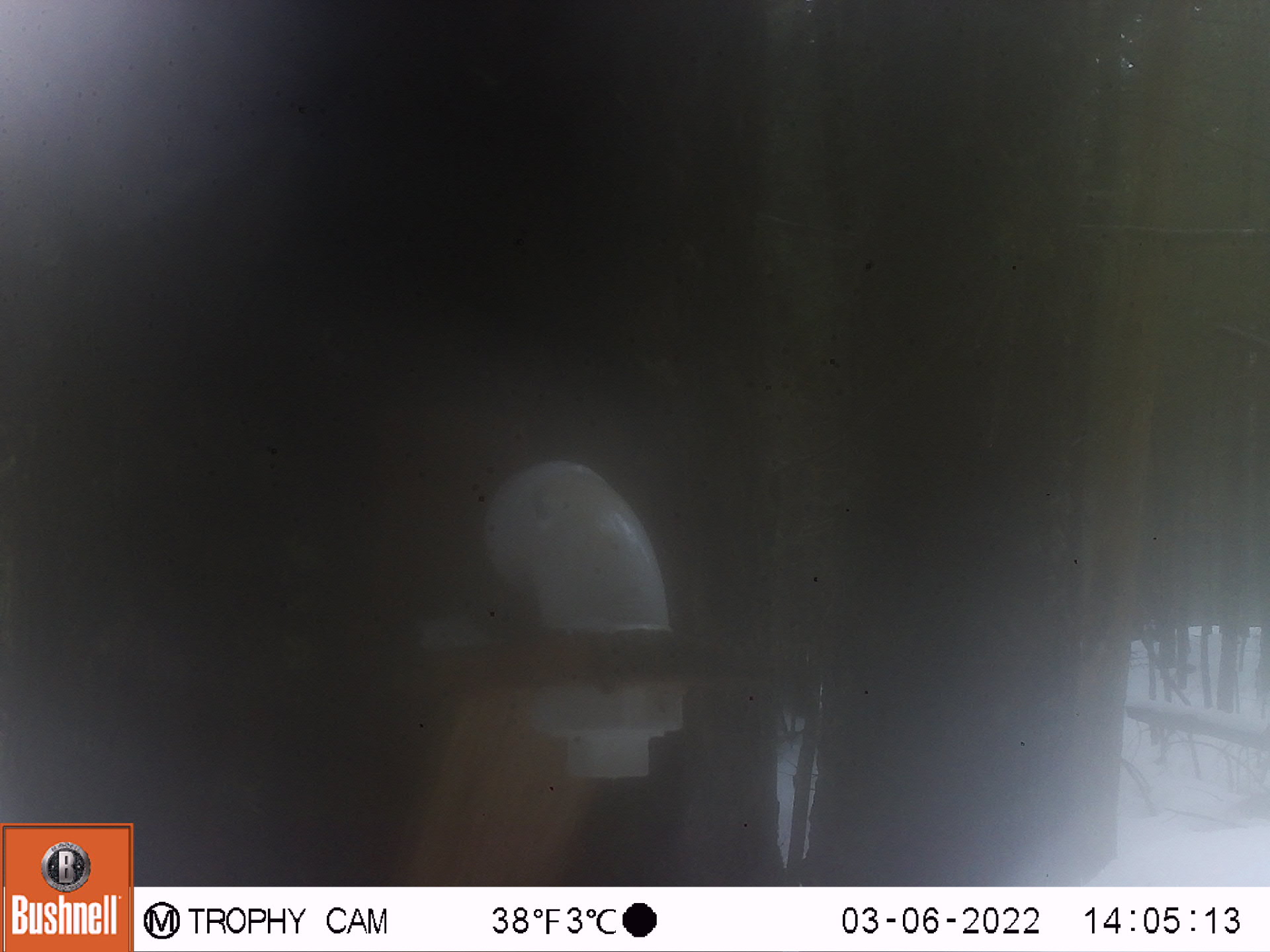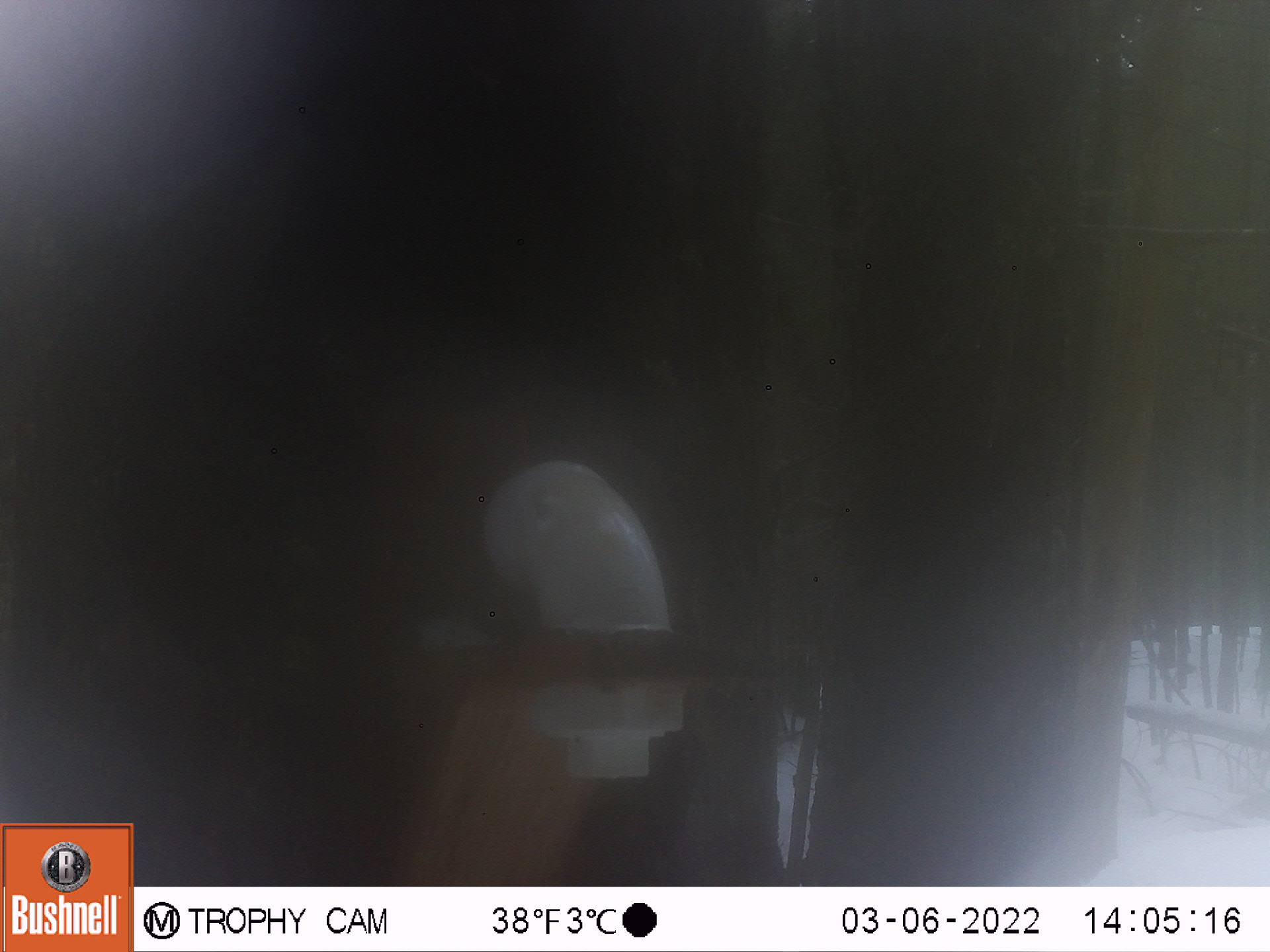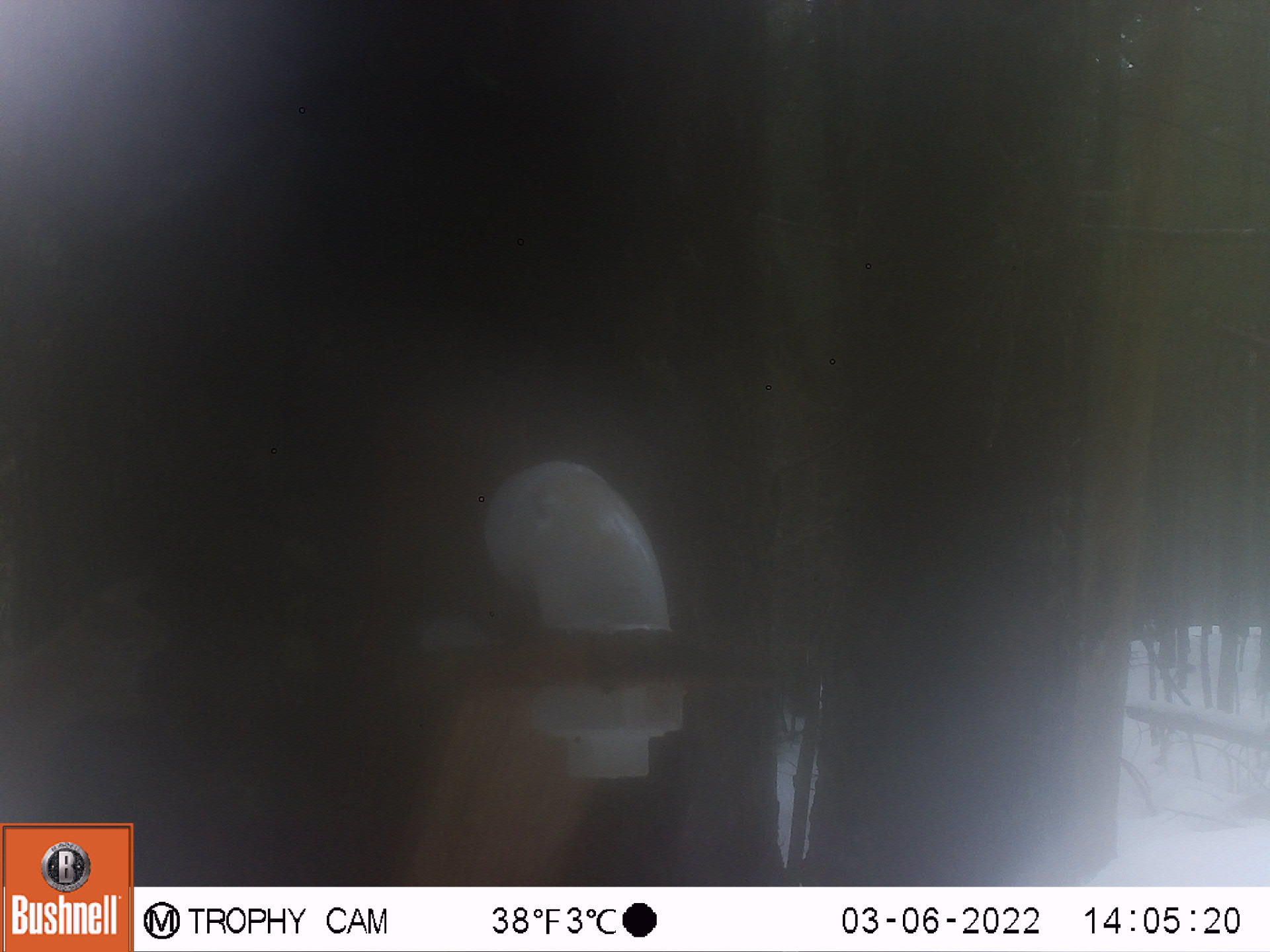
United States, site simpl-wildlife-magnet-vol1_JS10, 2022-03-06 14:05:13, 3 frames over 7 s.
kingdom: Animalia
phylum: Chordata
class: Mammalia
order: Rodentia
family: Sciuridae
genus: Tamiasciurus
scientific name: Tamiasciurus hudsonicus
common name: red squirrel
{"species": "red squirrel (Tamiasciurus hudsonicus)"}